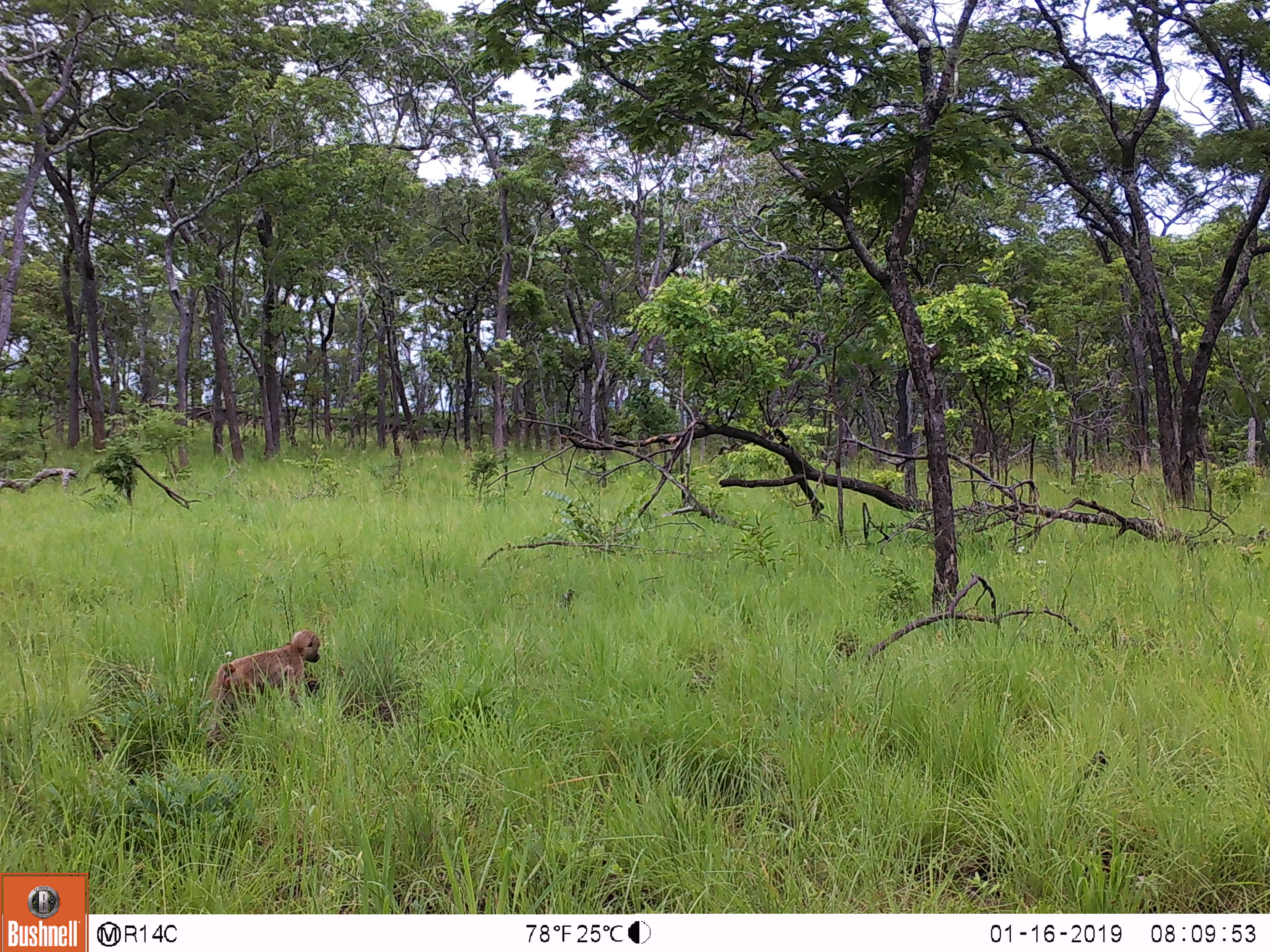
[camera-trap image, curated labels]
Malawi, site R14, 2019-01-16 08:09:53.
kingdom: Animalia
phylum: Chordata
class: Mammalia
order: Primates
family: Cercopithecidae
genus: Papio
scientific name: Papio cynocephalus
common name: yellow baboon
Yellow baboon (Papio cynocephalus), count 1.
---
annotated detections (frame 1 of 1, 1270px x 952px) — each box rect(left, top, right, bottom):
yellow baboon: rect(198, 625, 325, 719)